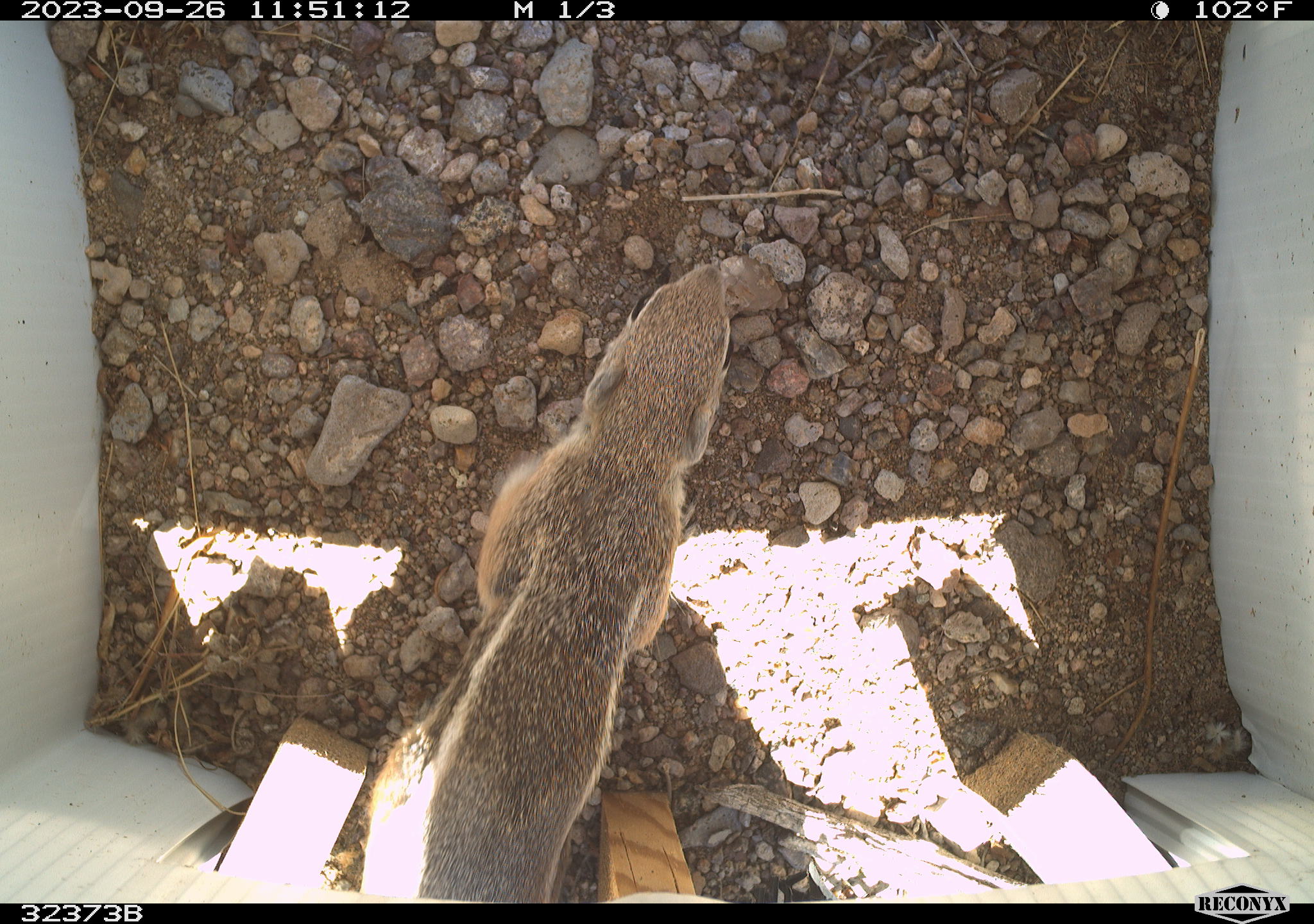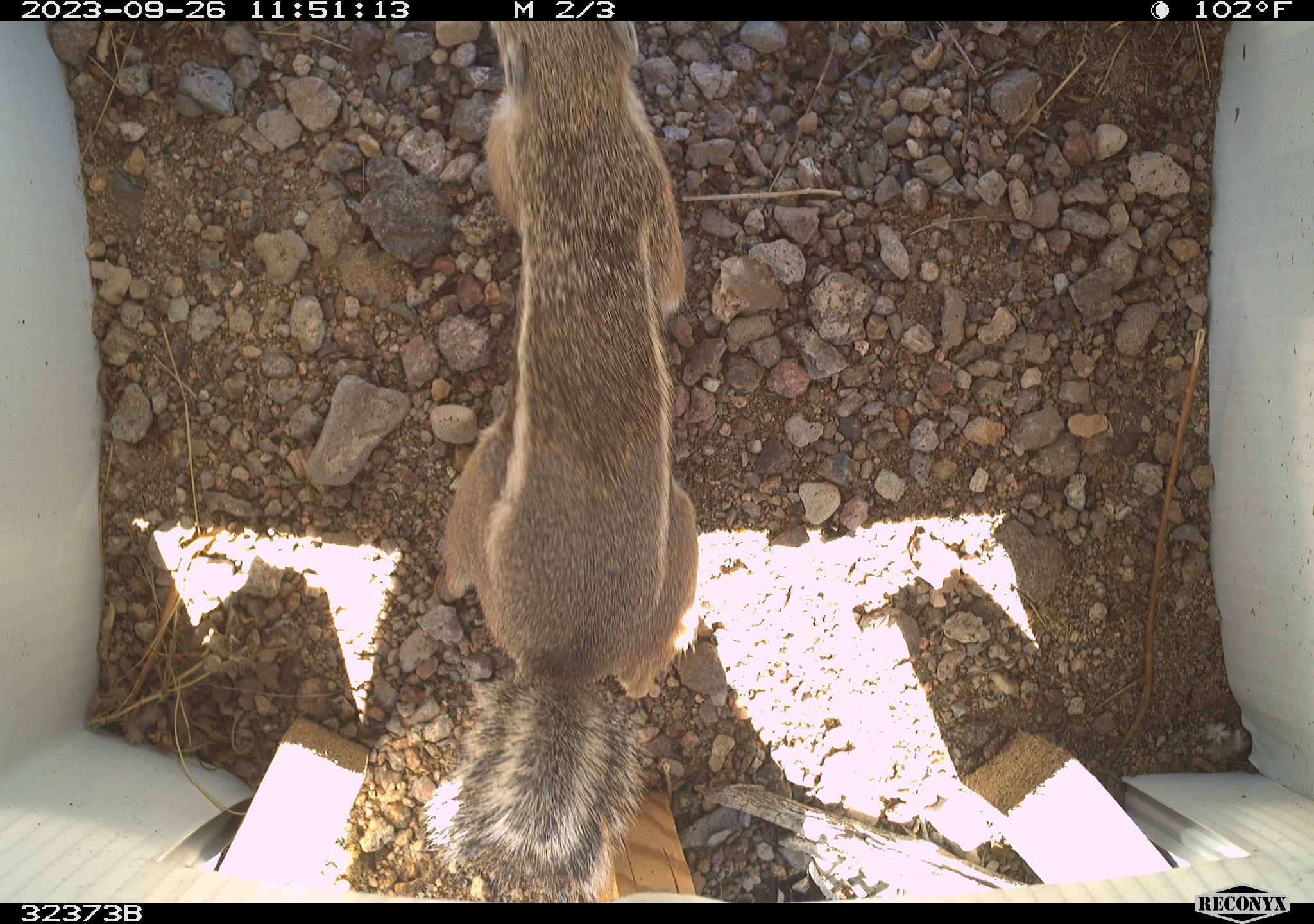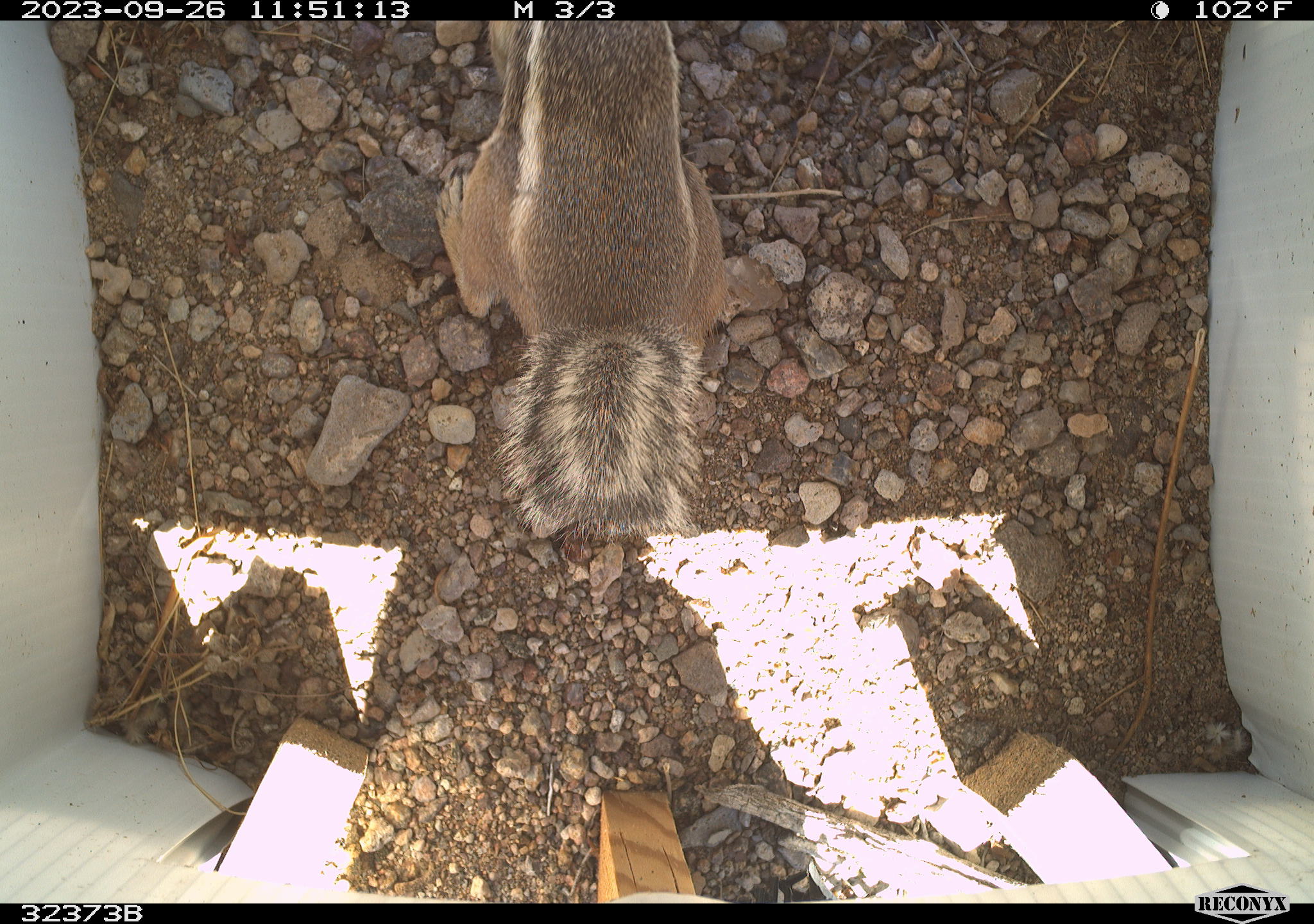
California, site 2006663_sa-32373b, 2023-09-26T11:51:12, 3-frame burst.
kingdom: Animalia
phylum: Chordata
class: Mammalia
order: Rodentia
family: Sciuridae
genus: Ammospermophilus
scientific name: Ammospermophilus leucurus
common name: white-tailed antelope squirrel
White-tailed antelope squirrel (Ammospermophilus leucurus).